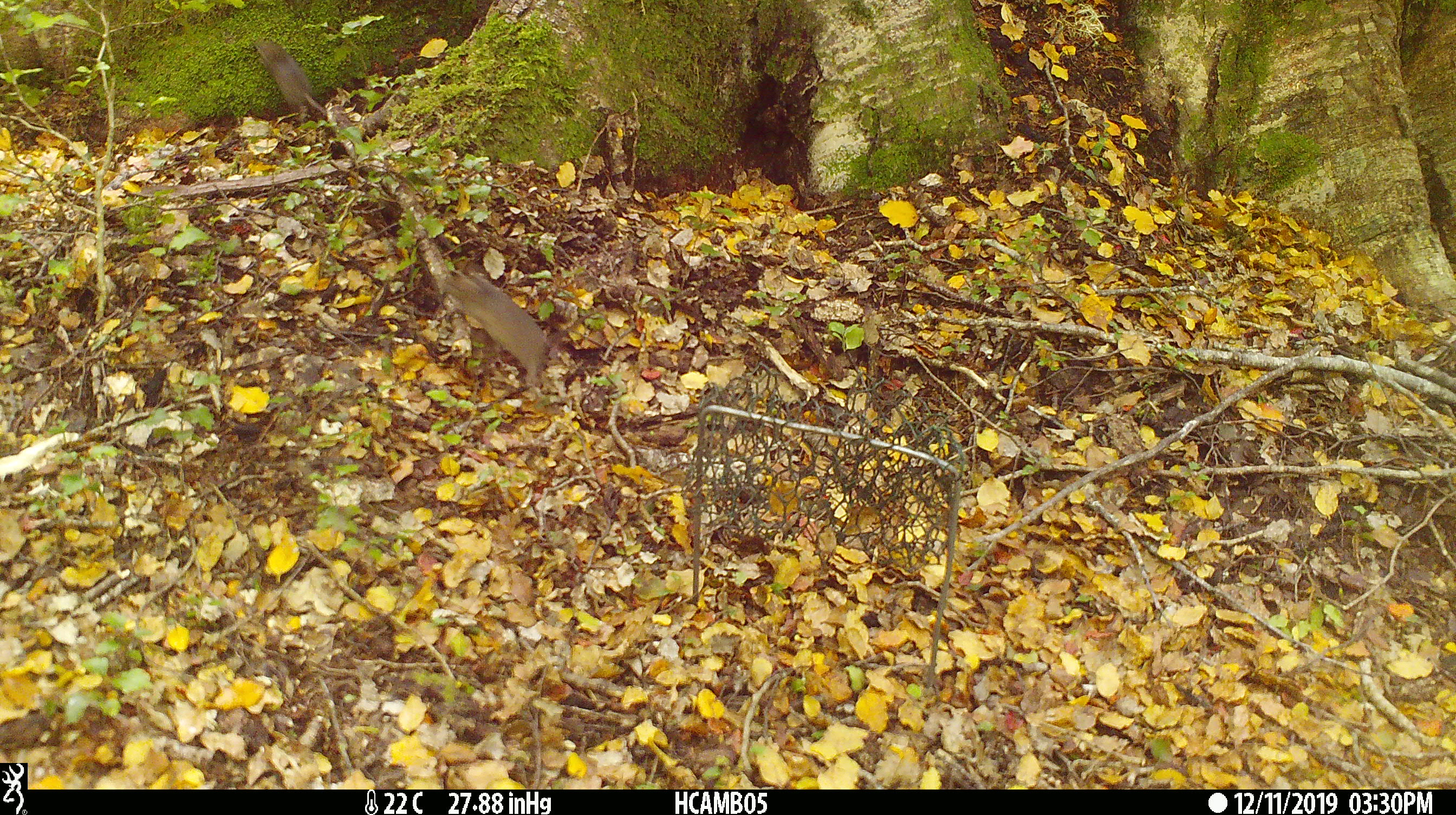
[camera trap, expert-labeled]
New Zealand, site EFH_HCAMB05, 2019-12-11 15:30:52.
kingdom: Animalia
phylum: Chordata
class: Mammalia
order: Rodentia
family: Muridae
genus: Mus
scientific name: Mus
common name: mouse